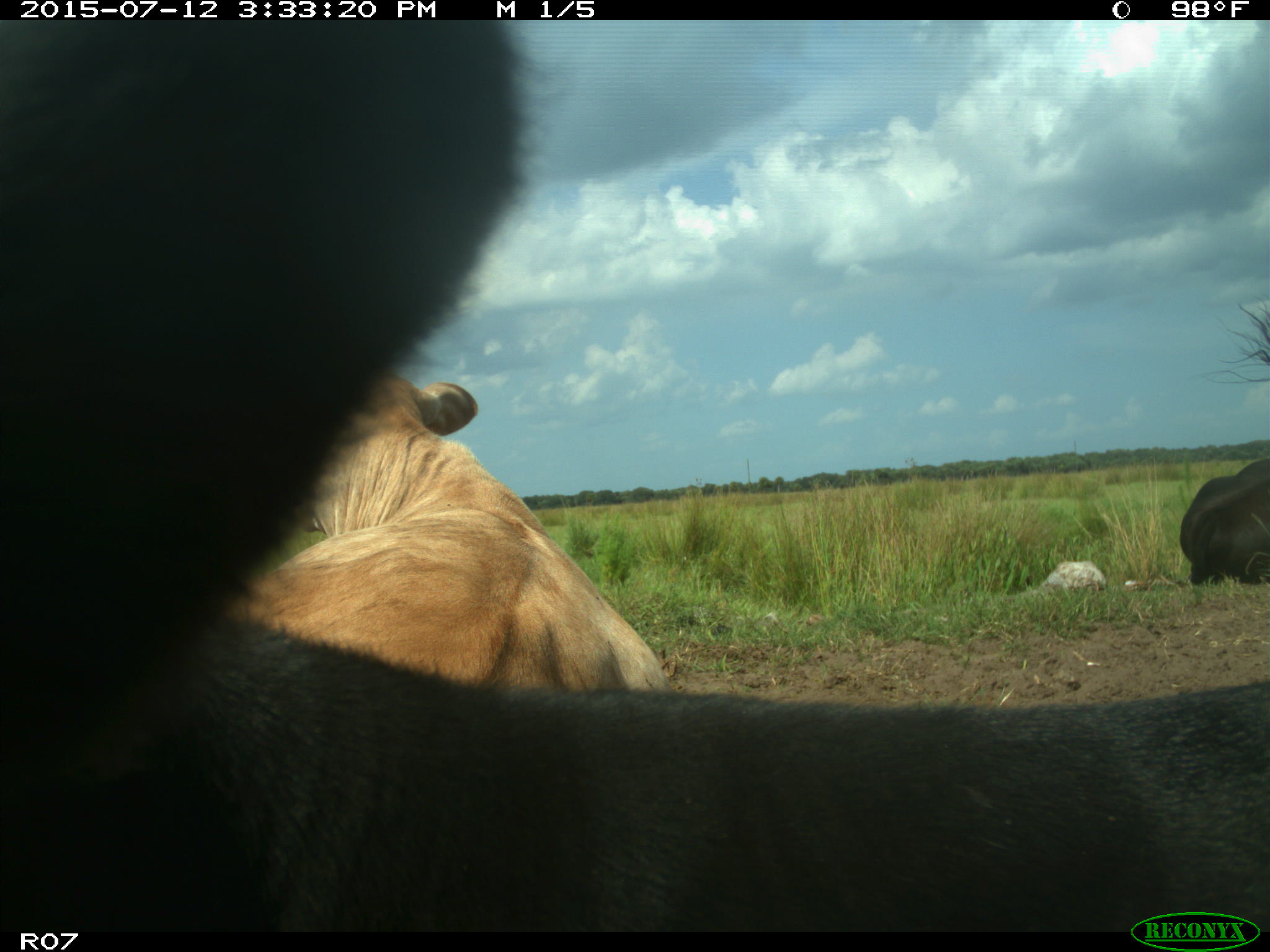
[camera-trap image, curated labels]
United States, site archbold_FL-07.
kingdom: Animalia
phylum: Chordata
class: Mammalia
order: Artiodactyla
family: Bovidae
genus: Bos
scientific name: Bos taurus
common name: domestic cow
Bos taurus (domestic cow).